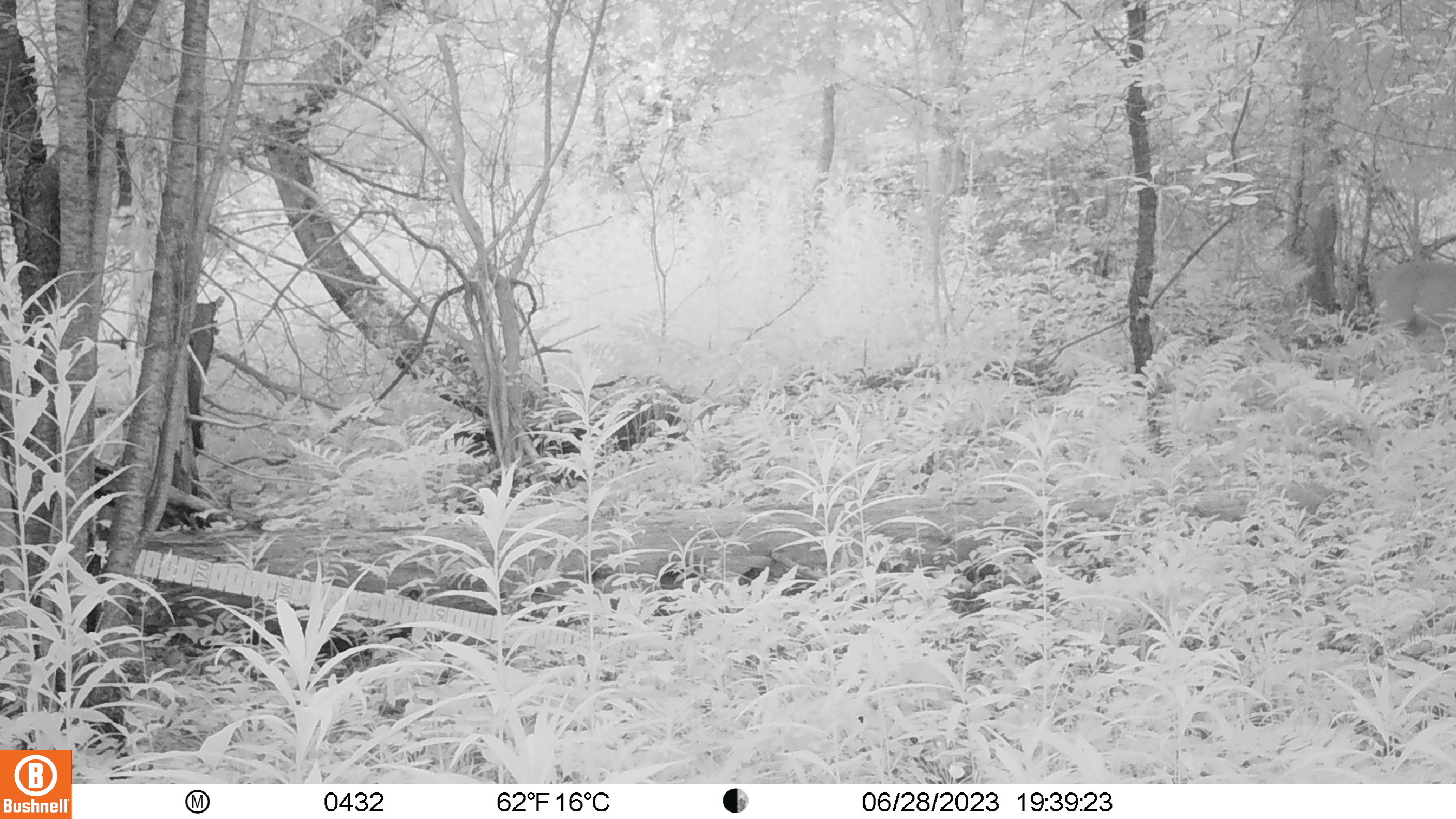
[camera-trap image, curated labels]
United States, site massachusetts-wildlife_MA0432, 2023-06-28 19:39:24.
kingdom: Animalia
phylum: Chordata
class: Mammalia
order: Artiodactyla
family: Cervidae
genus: Odocoileus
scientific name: Odocoileus virginianus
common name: white-tailed deer